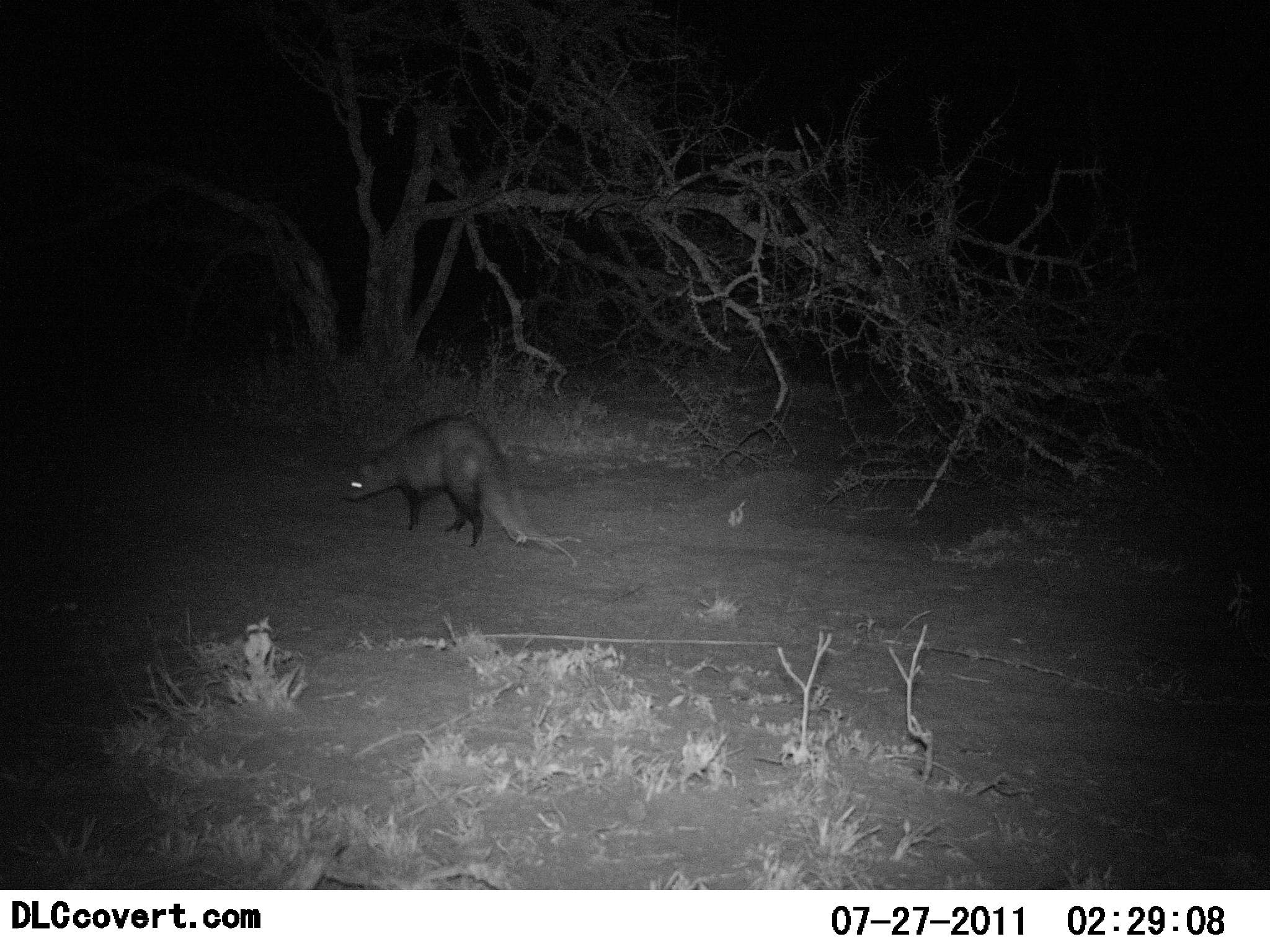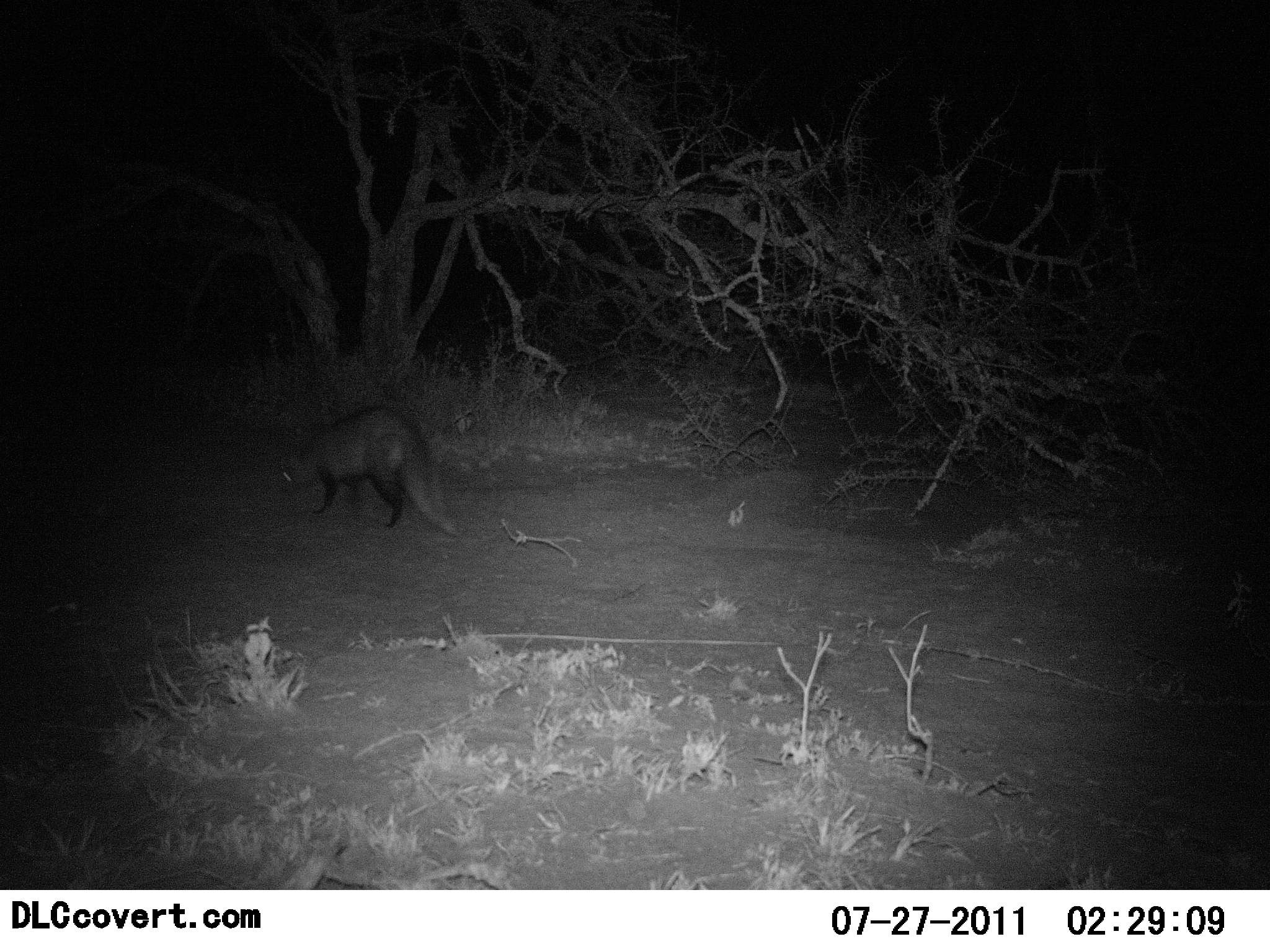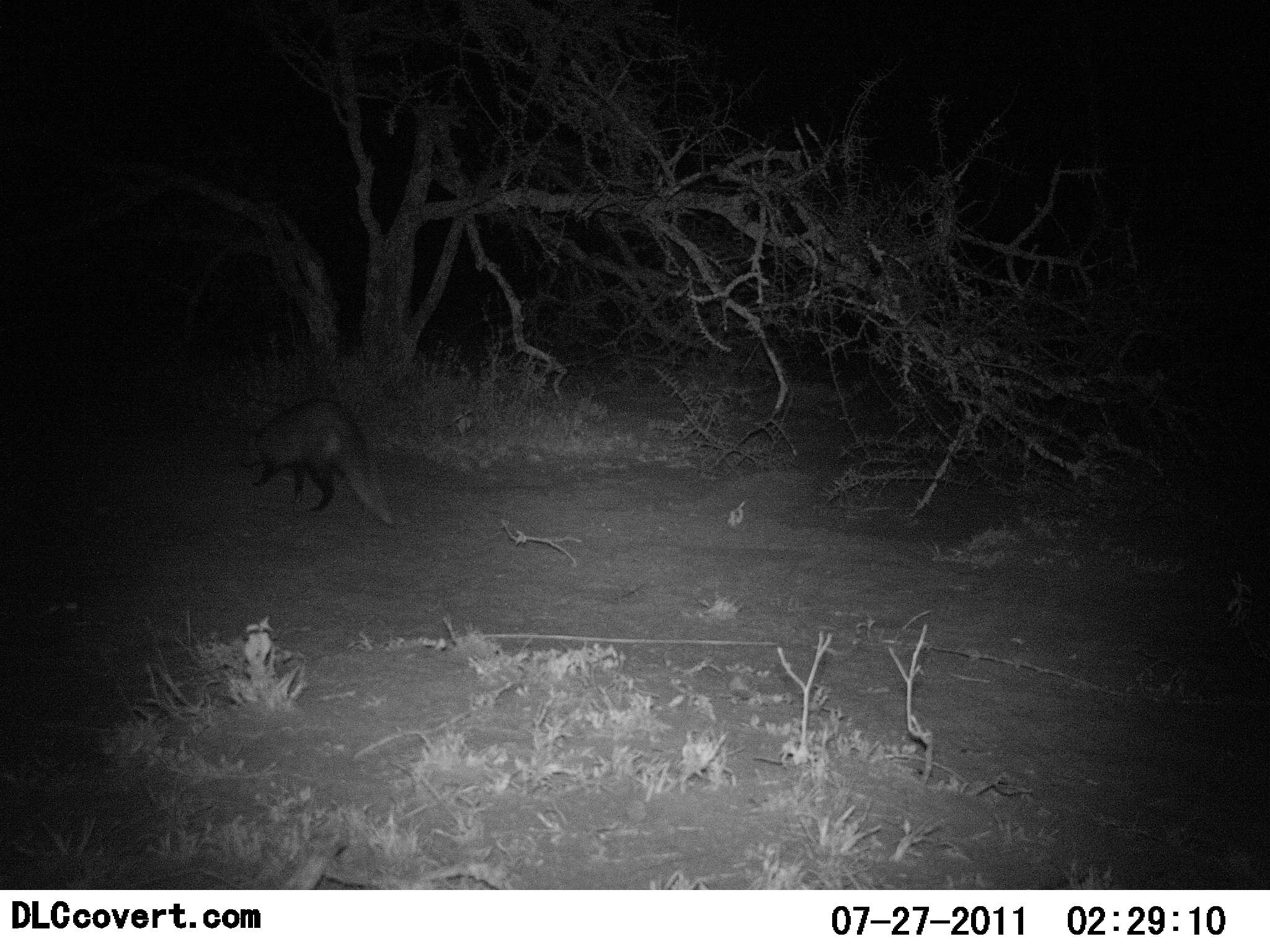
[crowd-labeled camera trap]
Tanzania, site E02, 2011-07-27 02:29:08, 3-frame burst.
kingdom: Animalia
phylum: Chordata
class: Mammalia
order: Carnivora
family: Canidae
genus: Otocyon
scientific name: Otocyon megalotis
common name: bat-eared fox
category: batearedfox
Batearedfox (bat-eared fox) (Otocyon megalotis), count 1. Behavior (volunteer vote fractions): standing 0%, resting 0%, moving 100%, interacting 0%. Young present (vote fraction): 0%. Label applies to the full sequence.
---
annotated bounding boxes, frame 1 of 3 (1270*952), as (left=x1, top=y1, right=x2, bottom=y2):
animal: (left=339, top=416, right=569, bottom=560)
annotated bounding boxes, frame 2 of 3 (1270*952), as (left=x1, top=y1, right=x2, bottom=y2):
animal: (left=274, top=403, right=460, bottom=539)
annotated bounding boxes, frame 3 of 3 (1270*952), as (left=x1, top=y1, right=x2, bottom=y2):
animal: (left=237, top=395, right=399, bottom=533)